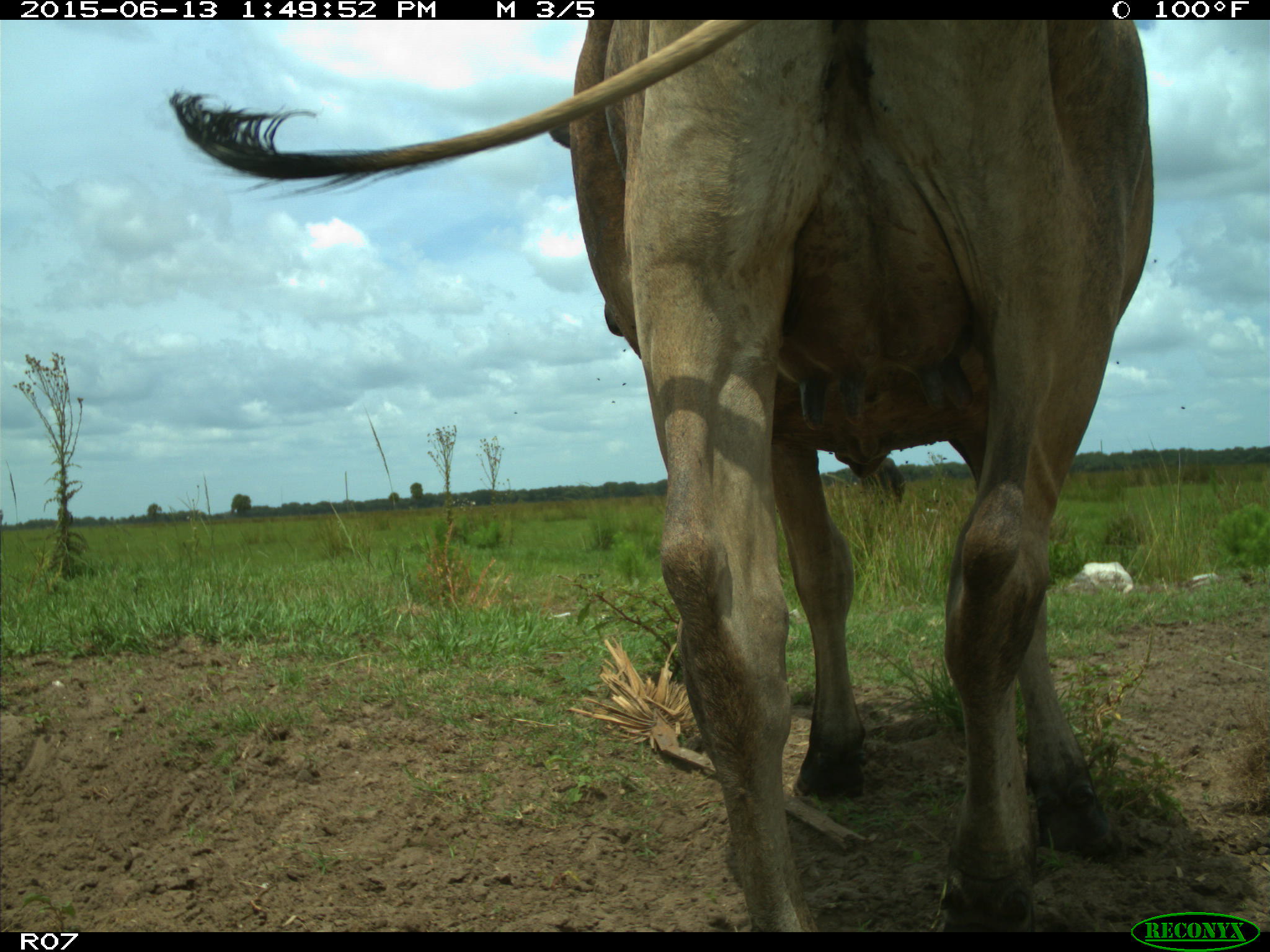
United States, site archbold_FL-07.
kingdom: Animalia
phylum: Chordata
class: Mammalia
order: Artiodactyla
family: Bovidae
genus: Bos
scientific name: Bos taurus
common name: domestic cow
Bos taurus (domestic cow).